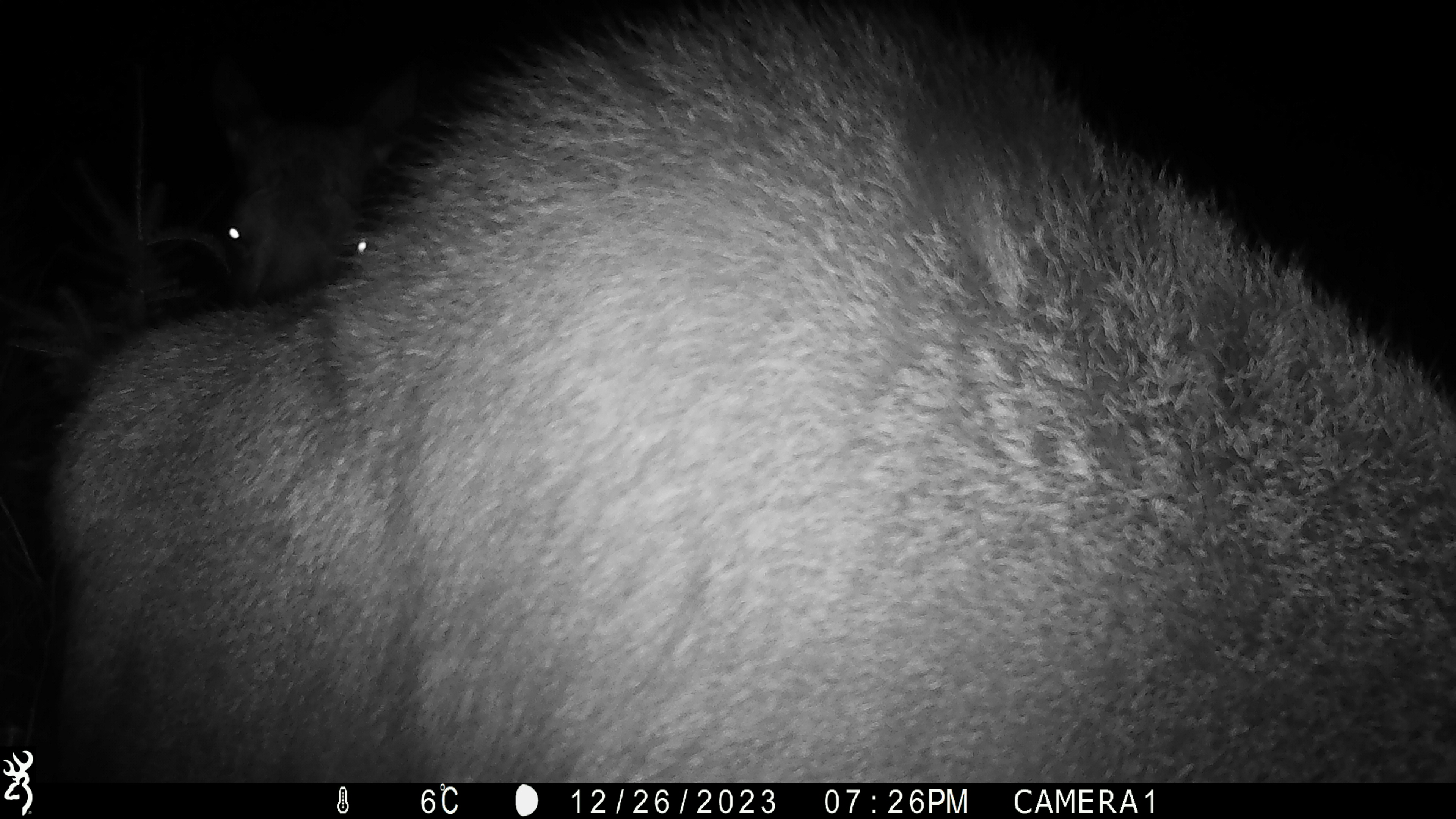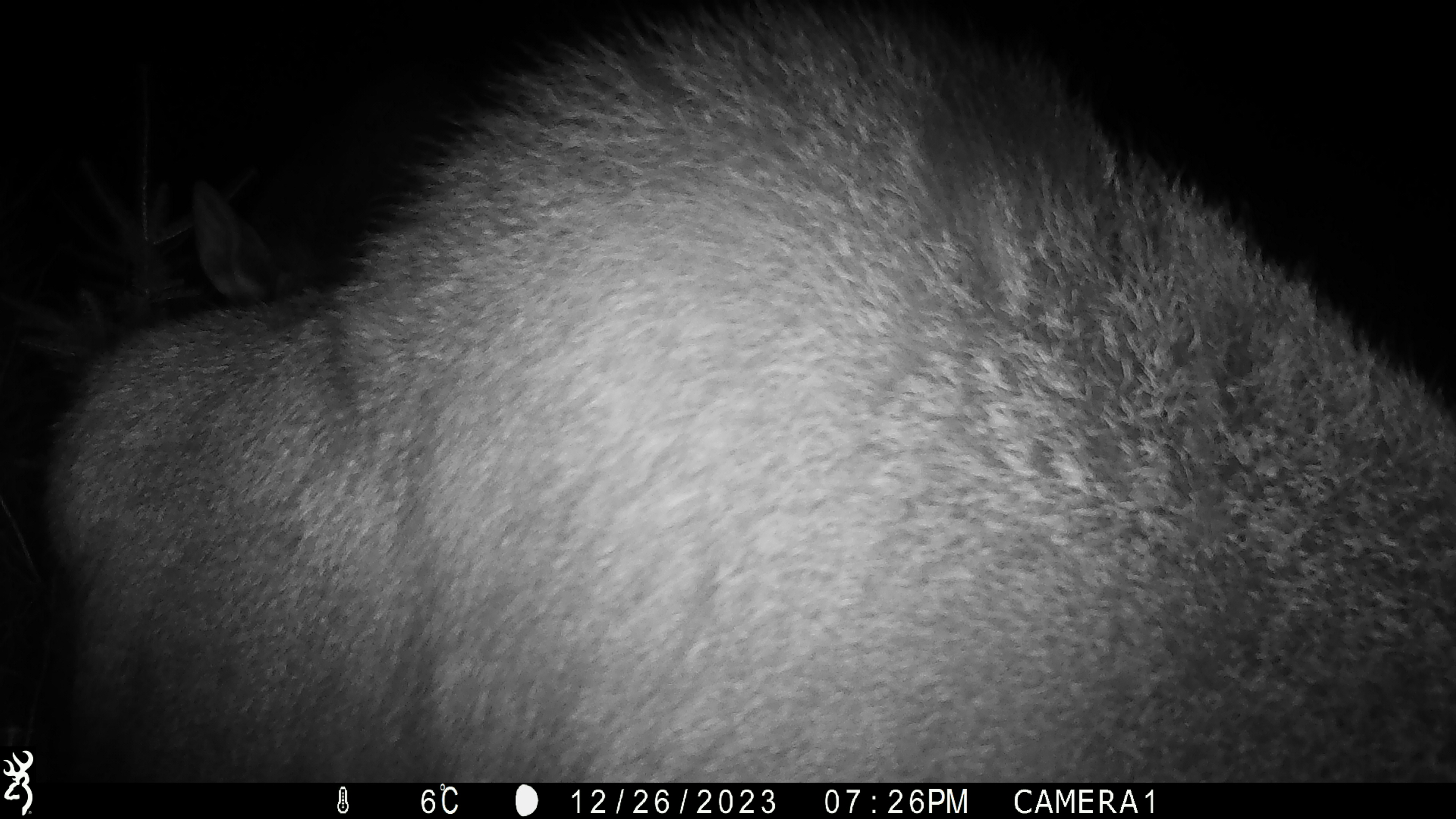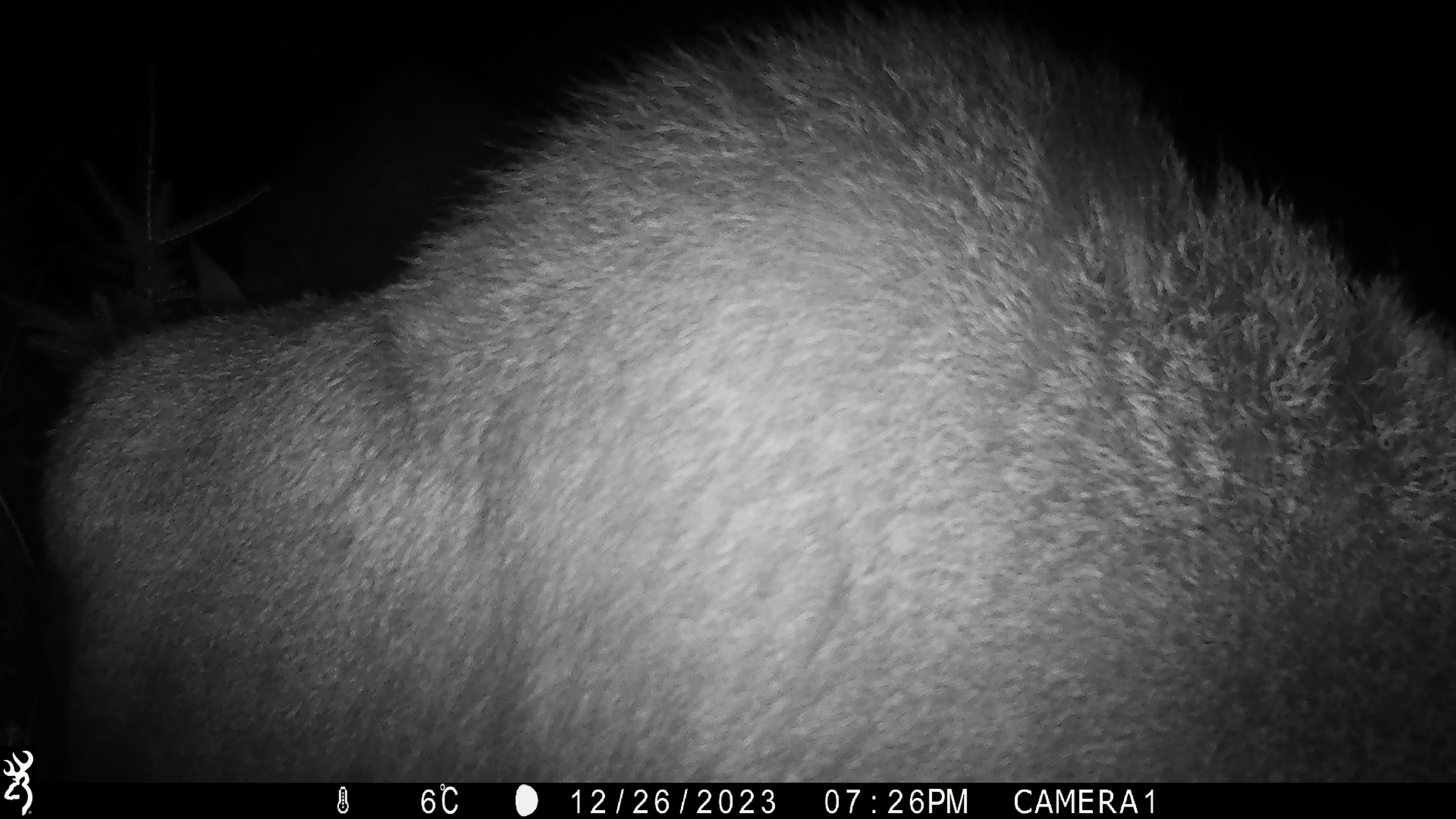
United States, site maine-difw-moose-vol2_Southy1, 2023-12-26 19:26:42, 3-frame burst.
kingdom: Animalia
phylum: Chordata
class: Mammalia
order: Artiodactyla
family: Cervidae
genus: Alces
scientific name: Alces alces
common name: moose